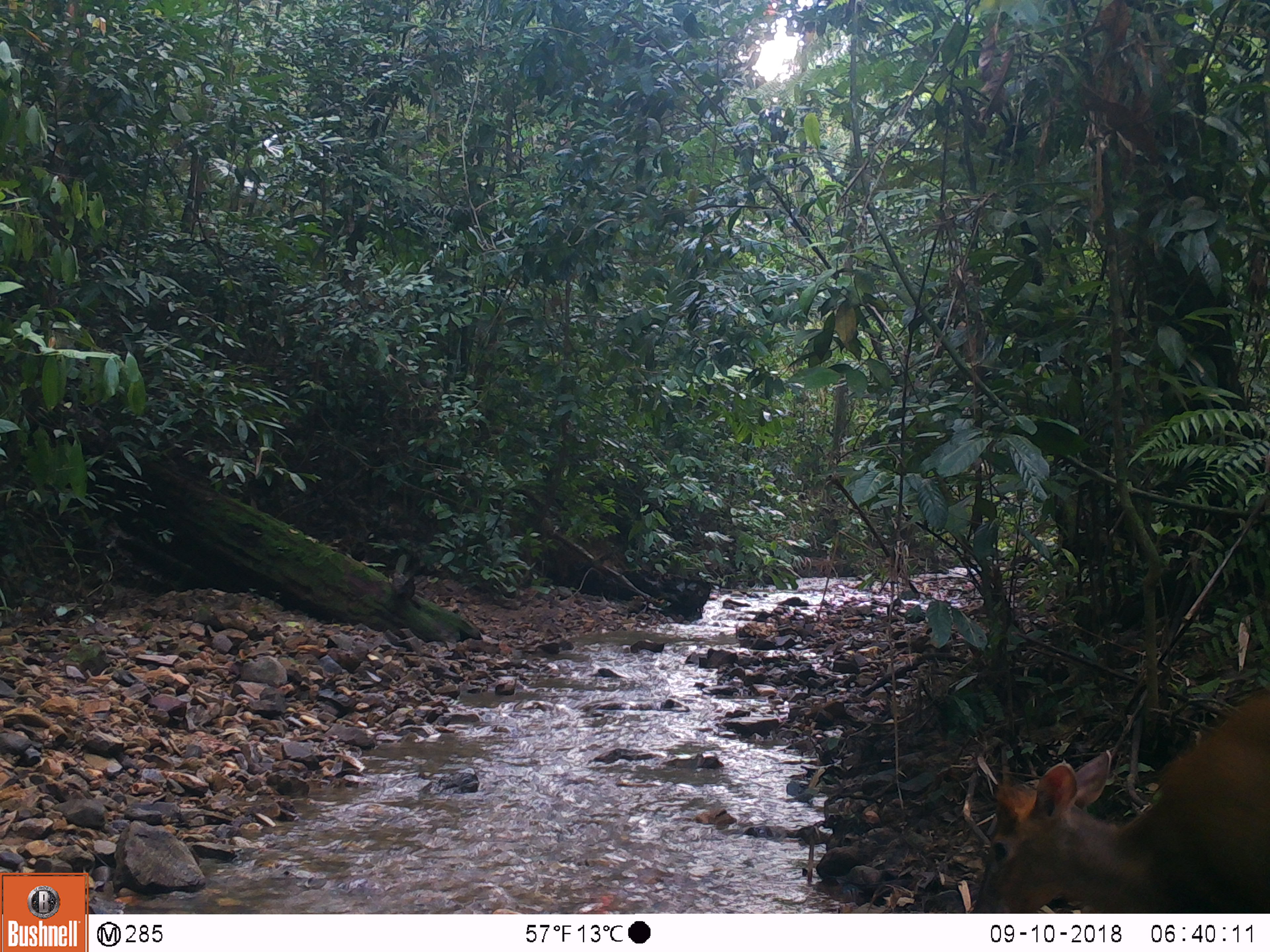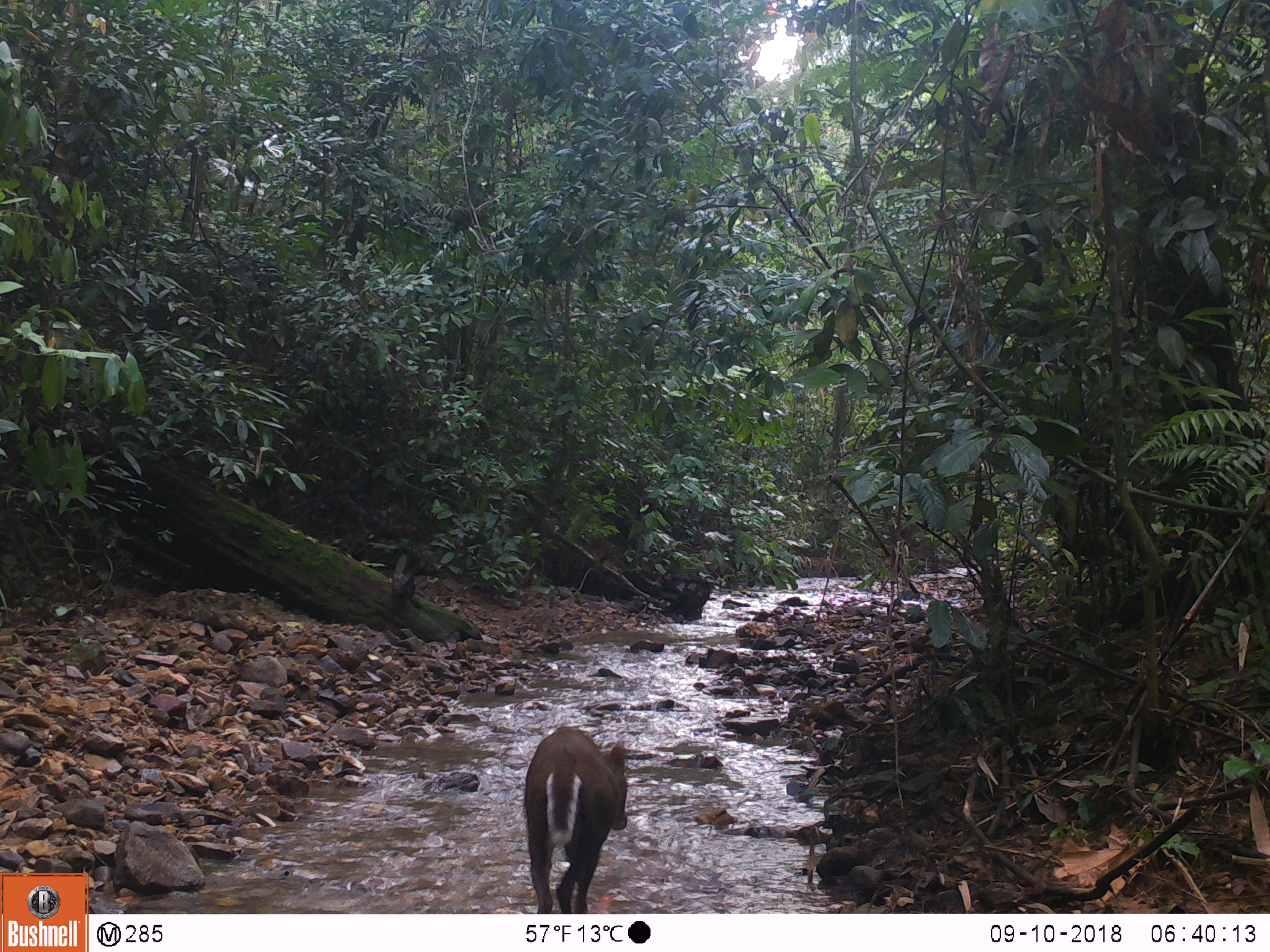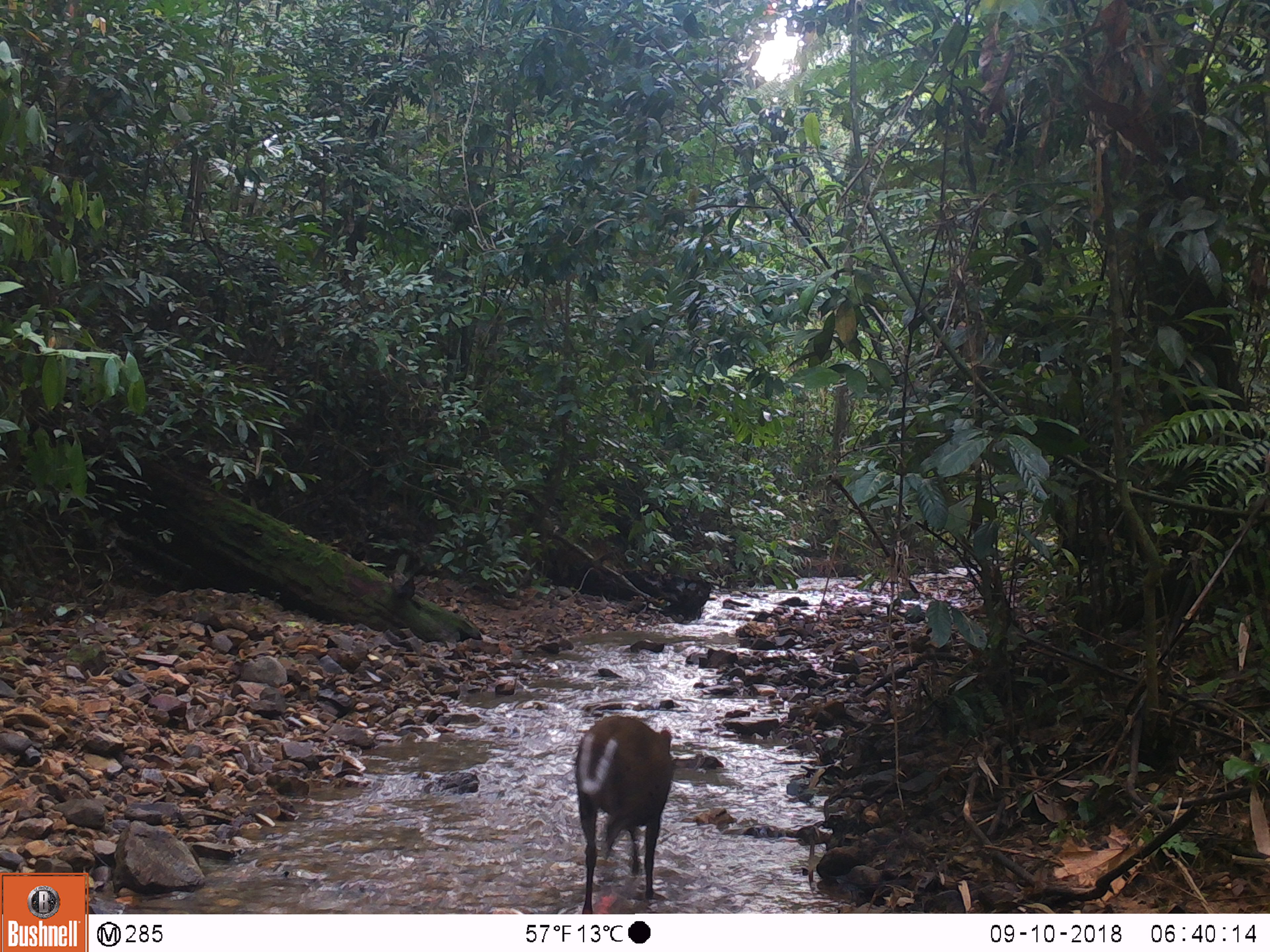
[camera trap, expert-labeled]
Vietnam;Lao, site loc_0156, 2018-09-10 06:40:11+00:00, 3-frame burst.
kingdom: Animalia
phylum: Chordata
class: Mammalia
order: Artiodactyla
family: Cervidae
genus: Muntiacus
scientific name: Muntiacus rooseveltorum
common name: roosevelt's muntjac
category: roosevelts muntjac group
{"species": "roosevelts muntjac group (roosevelt's muntjac) (Muntiacus rooseveltorum)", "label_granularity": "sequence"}